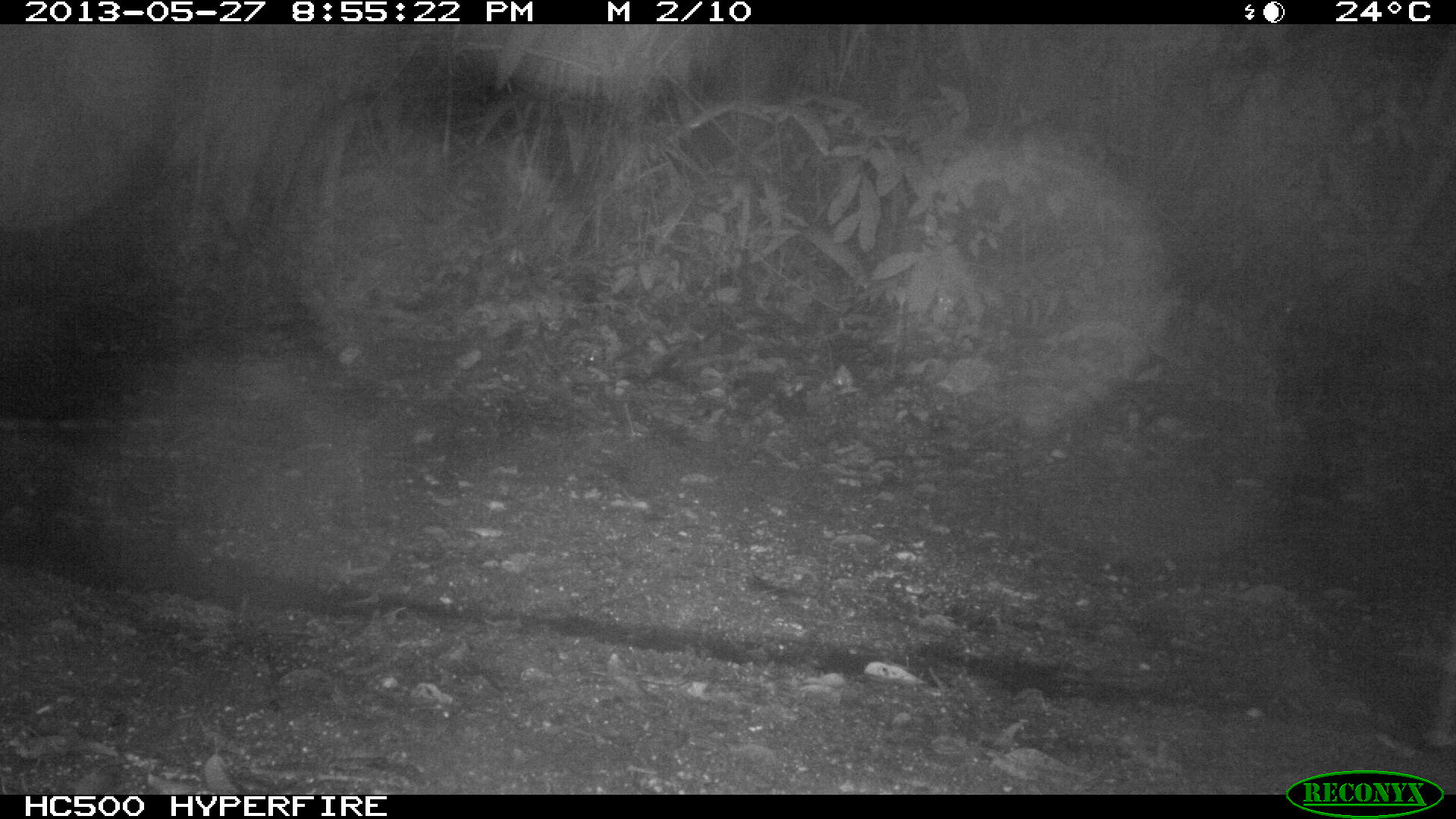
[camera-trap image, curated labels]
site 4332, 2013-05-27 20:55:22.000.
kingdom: Animalia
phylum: Chordata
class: Mammalia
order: Rodentia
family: Cuniculidae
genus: Cuniculus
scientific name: Cuniculus paca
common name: lowland paca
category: agouti paca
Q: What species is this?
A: Agouti paca (lowland paca) (Cuniculus paca).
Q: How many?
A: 1.